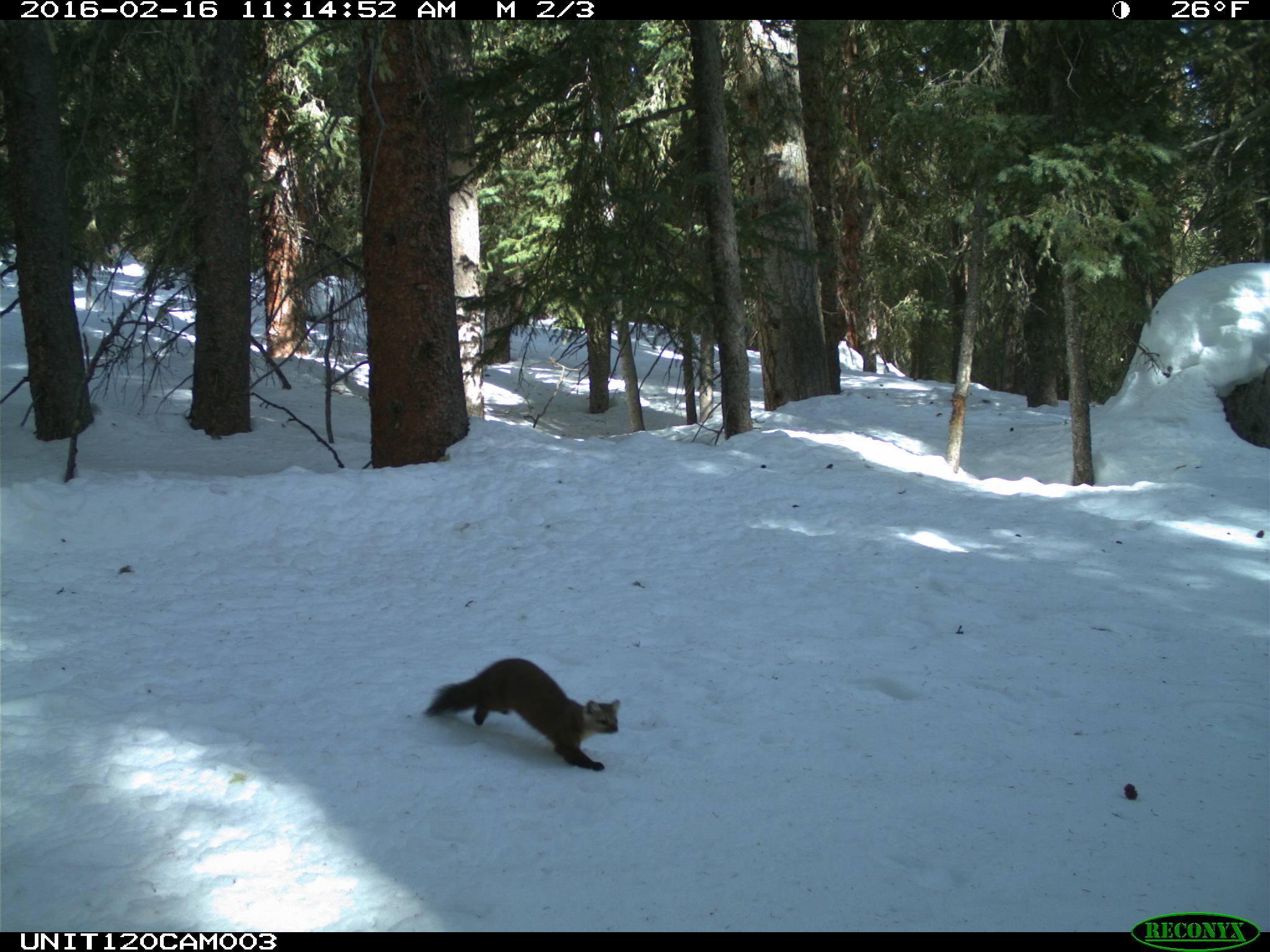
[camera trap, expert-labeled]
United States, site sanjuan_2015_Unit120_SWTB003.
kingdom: Animalia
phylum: Chordata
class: Mammalia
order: Carnivora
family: Mustelidae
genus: Martes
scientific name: Martes americana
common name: american marten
Martes americana (american marten).